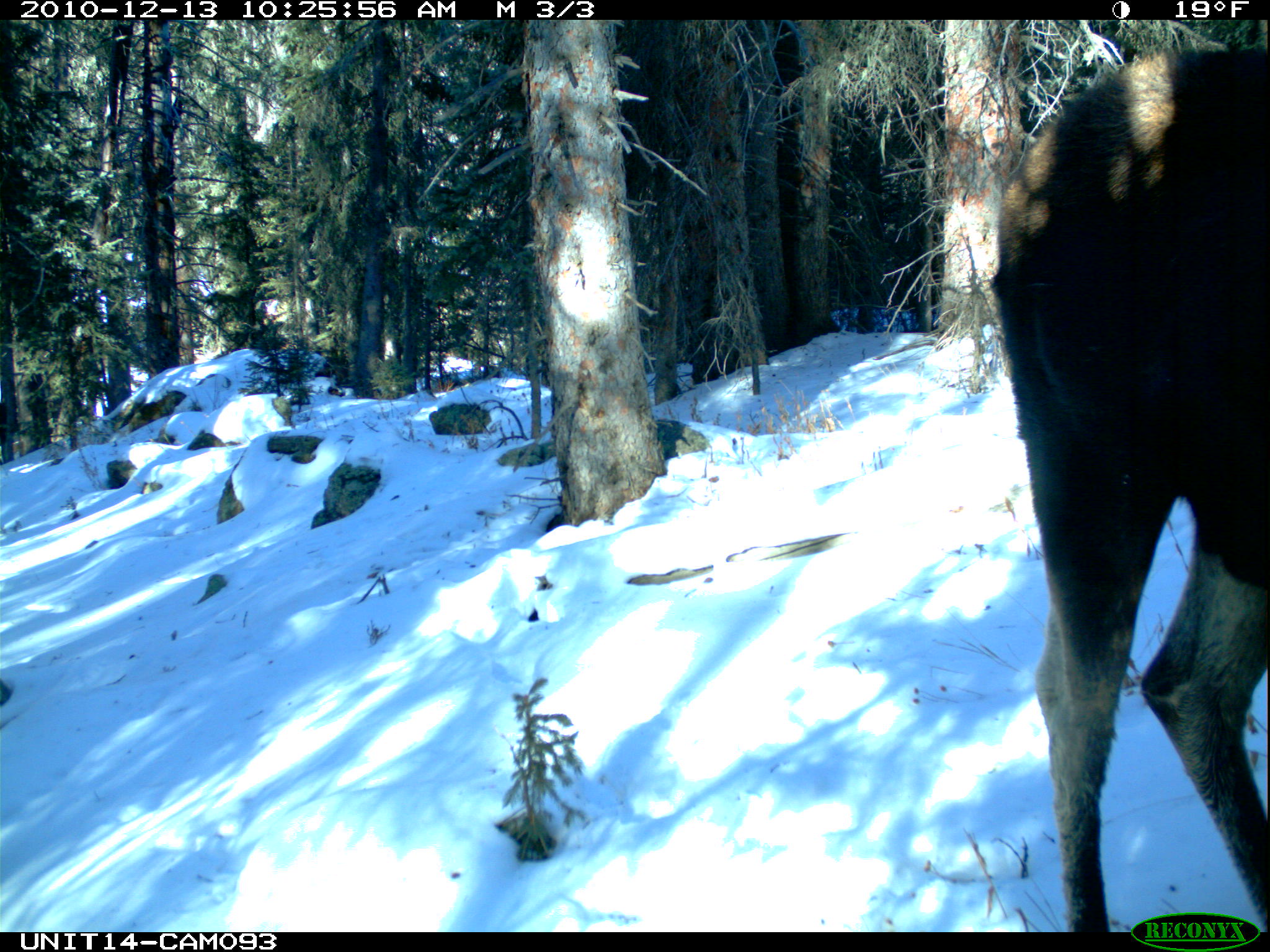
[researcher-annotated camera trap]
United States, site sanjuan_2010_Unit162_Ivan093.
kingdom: Animalia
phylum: Chordata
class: Mammalia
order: Artiodactyla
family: Cervidae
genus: Alces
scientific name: Alces alces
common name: moose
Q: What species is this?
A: Alces alces (moose).